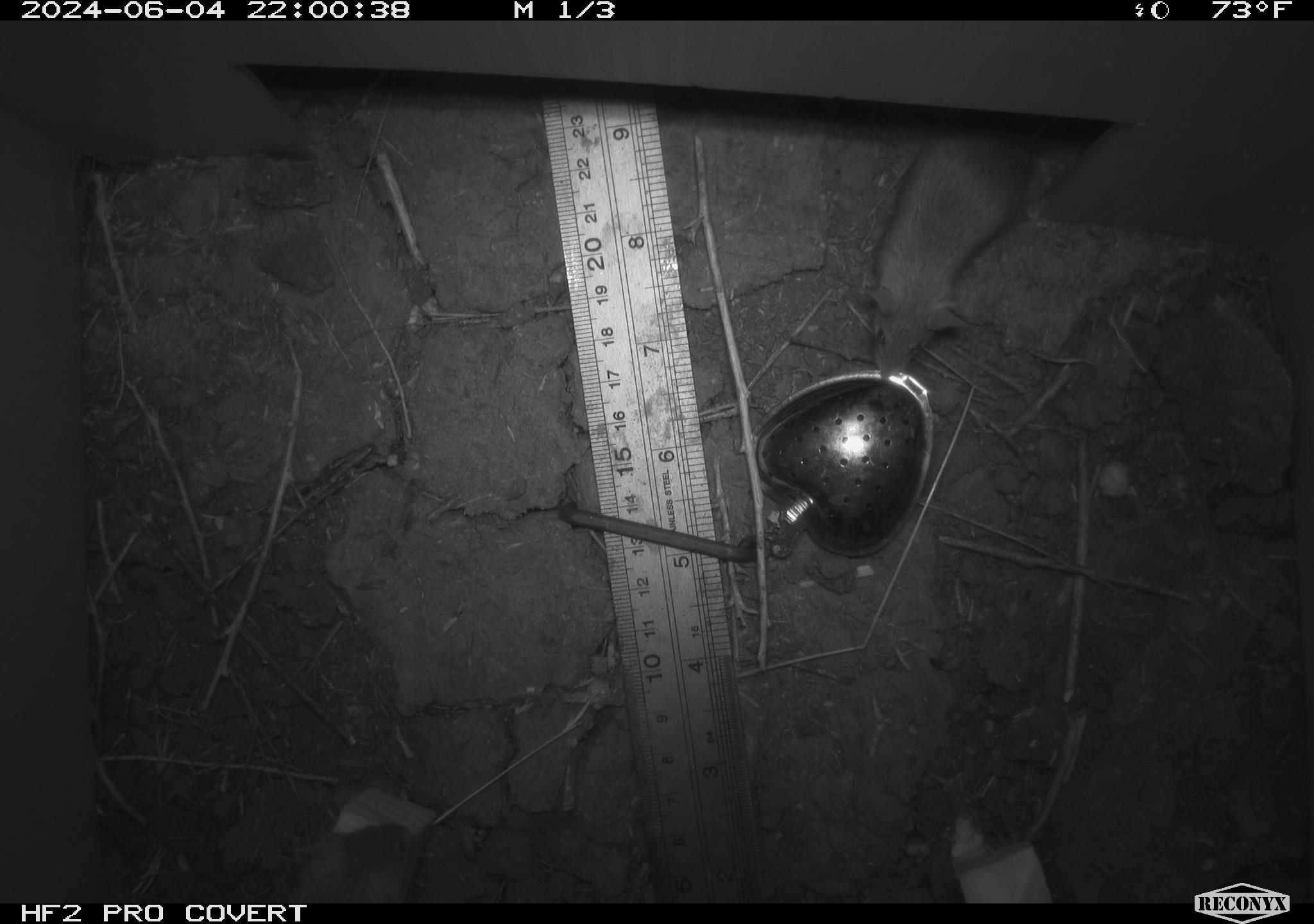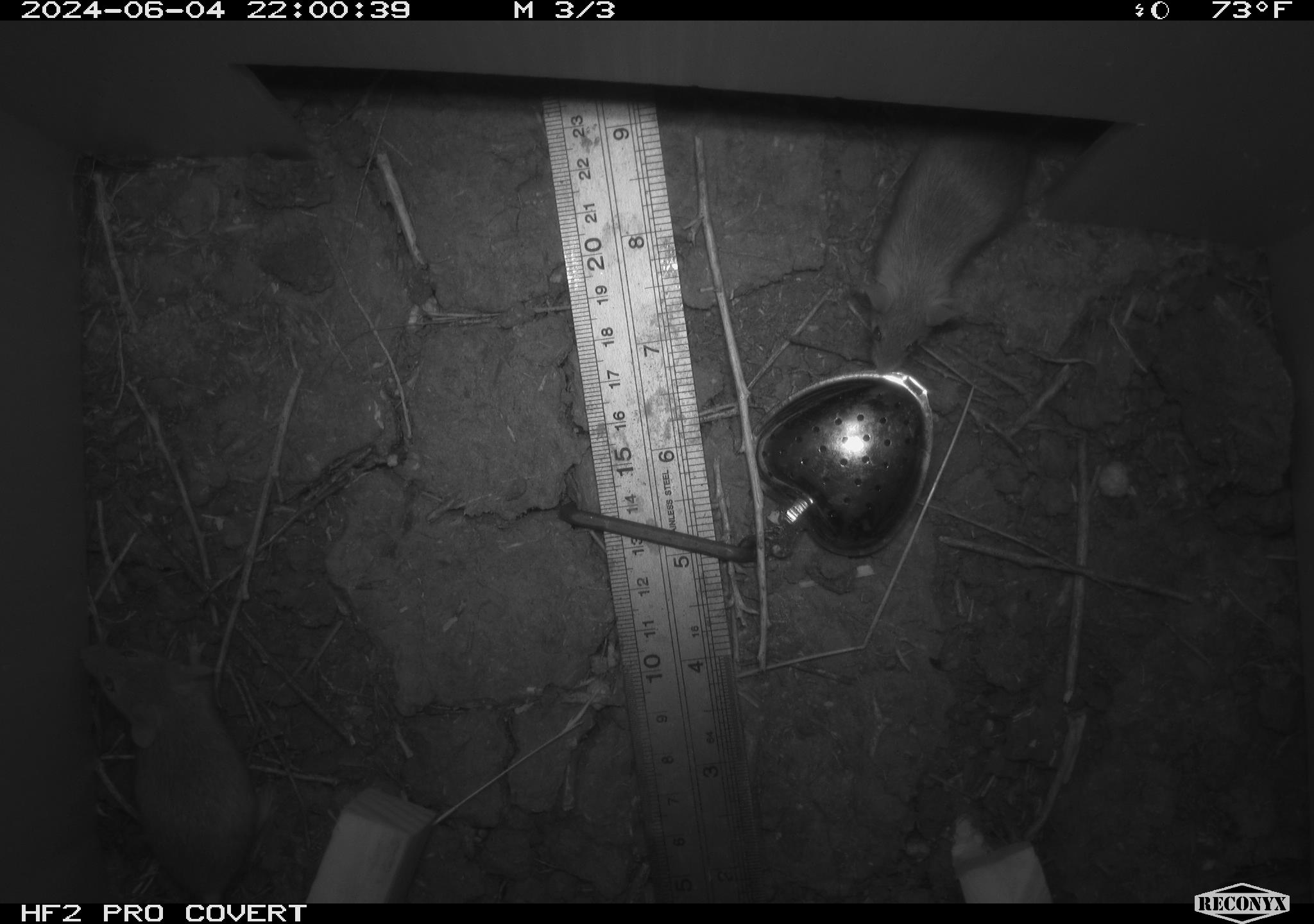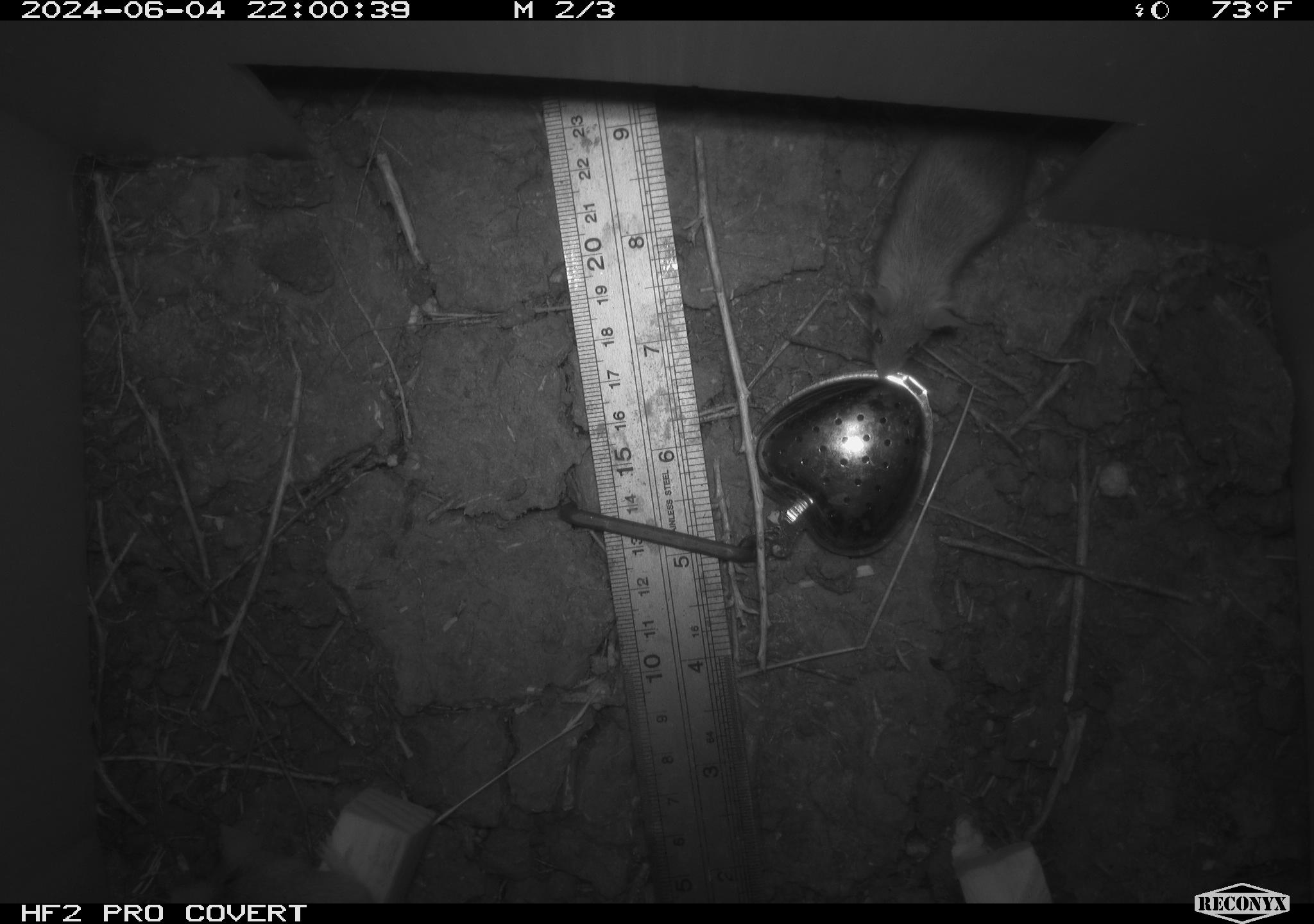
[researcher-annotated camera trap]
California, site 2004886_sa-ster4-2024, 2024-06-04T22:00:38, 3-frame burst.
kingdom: Animalia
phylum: Chordata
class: Mammalia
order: Rodentia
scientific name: Rodentia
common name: mouse species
Mouse species (Rodentia).